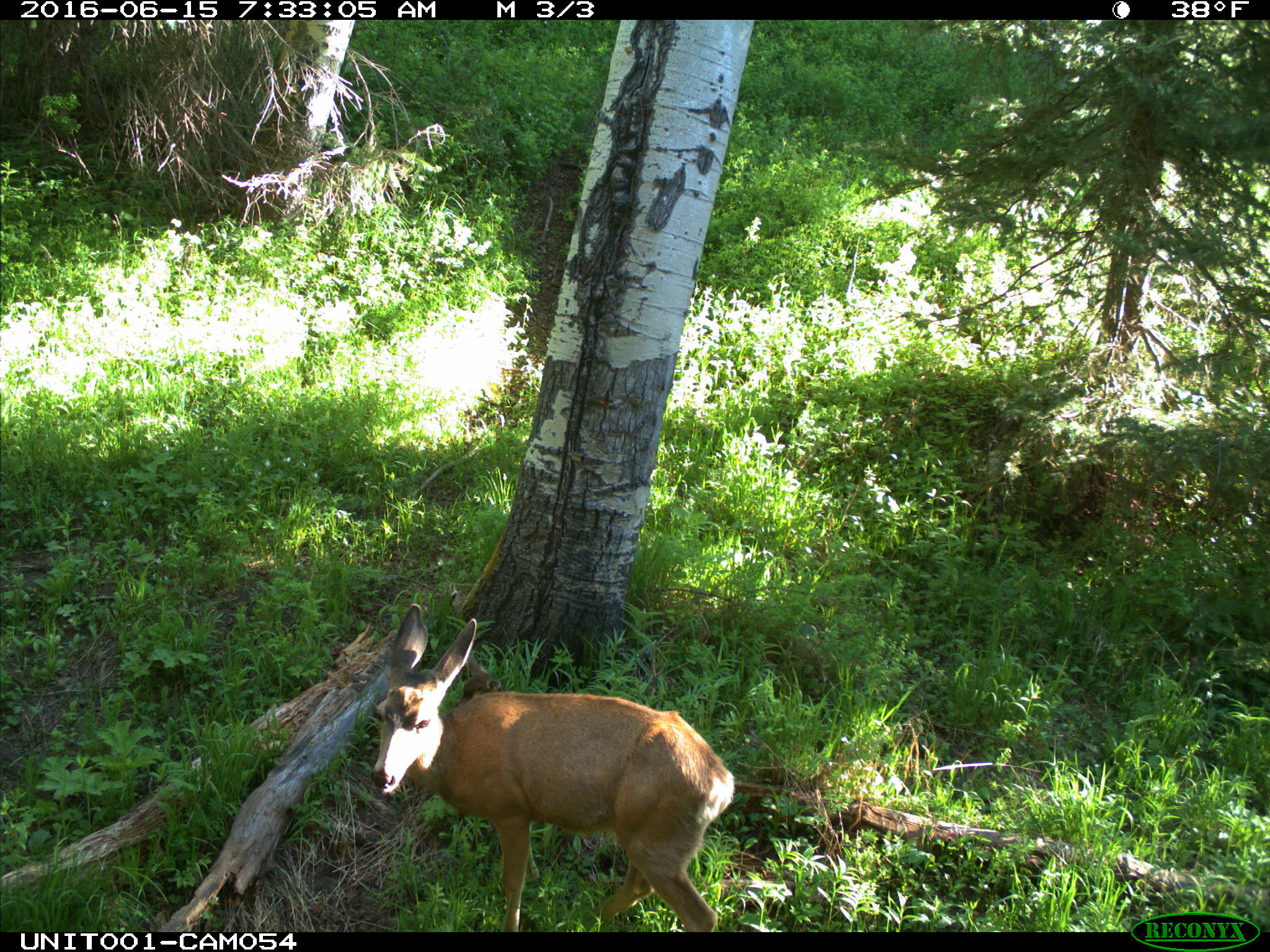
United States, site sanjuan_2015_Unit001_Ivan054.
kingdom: Animalia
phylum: Chordata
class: Mammalia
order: Artiodactyla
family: Cervidae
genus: Odocoileus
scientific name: Odocoileus hemionus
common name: mule deer